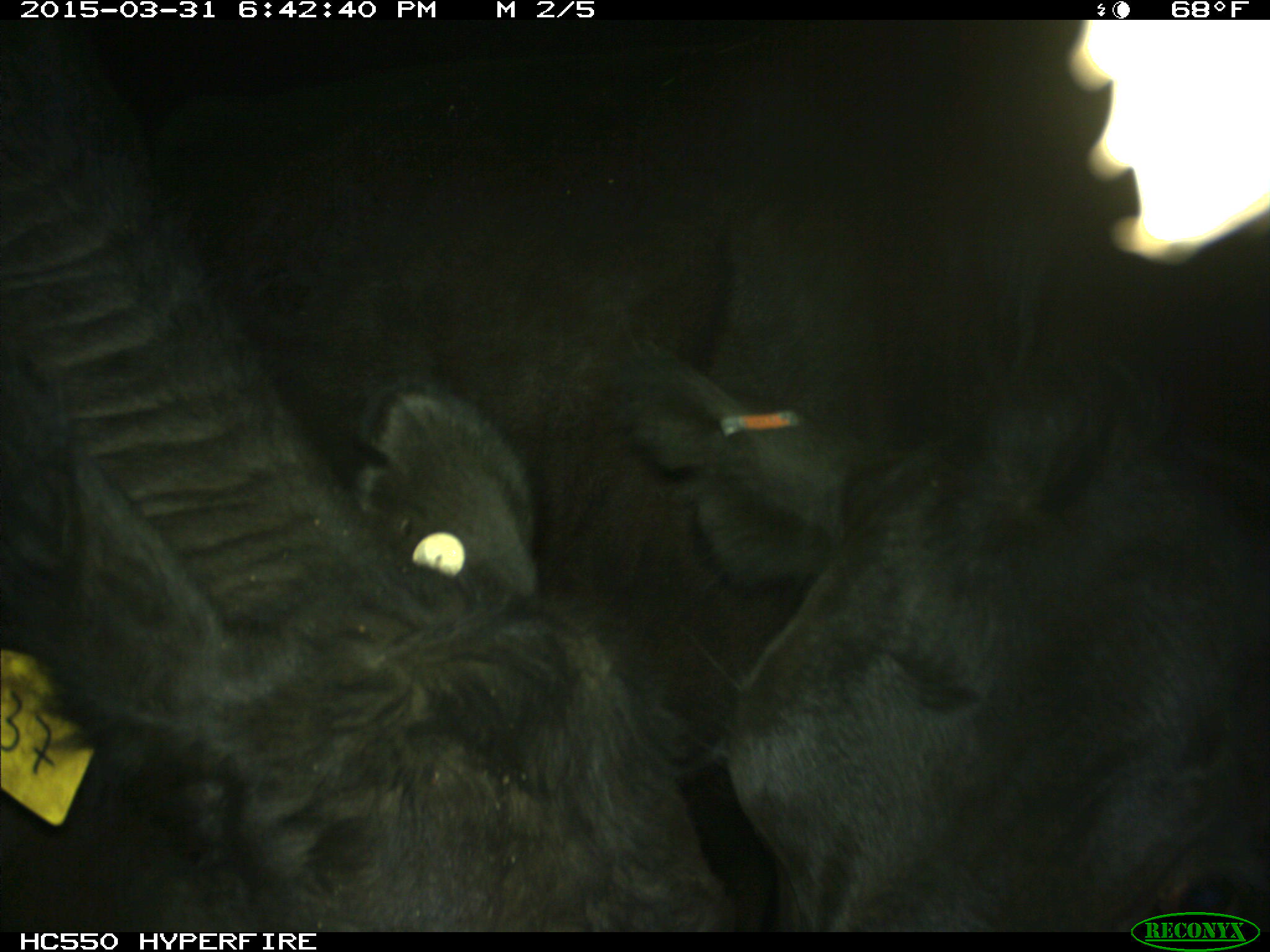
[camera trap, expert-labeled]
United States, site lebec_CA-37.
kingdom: Animalia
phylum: Chordata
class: Mammalia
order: Artiodactyla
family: Bovidae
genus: Bos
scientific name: Bos taurus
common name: domestic cow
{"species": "Bos taurus (domestic cow)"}